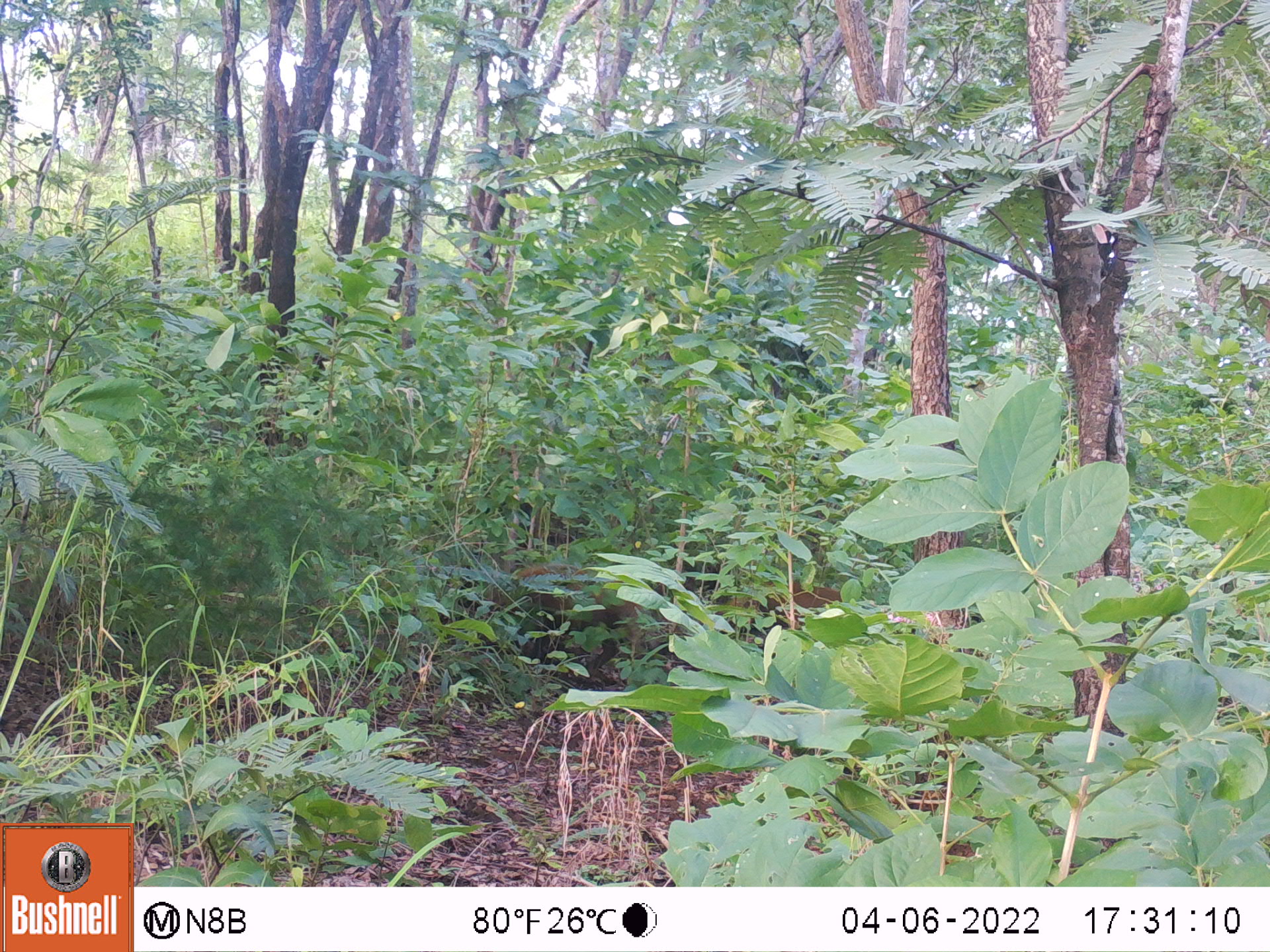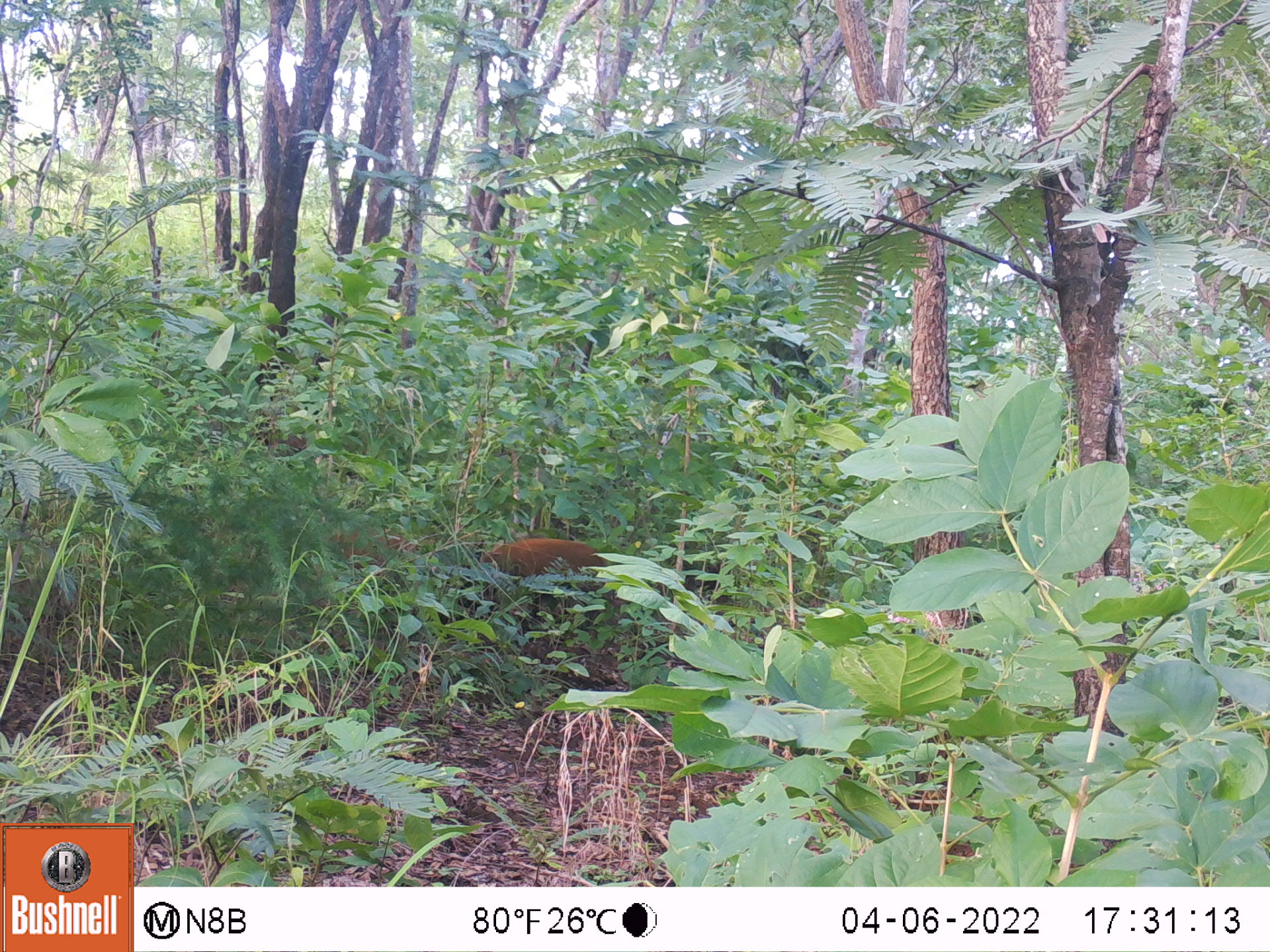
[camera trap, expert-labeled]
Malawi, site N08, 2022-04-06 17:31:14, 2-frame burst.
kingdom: Animalia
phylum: Chordata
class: Mammalia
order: Artiodactyla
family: Bovidae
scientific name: Antilopinae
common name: small antelope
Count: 1.